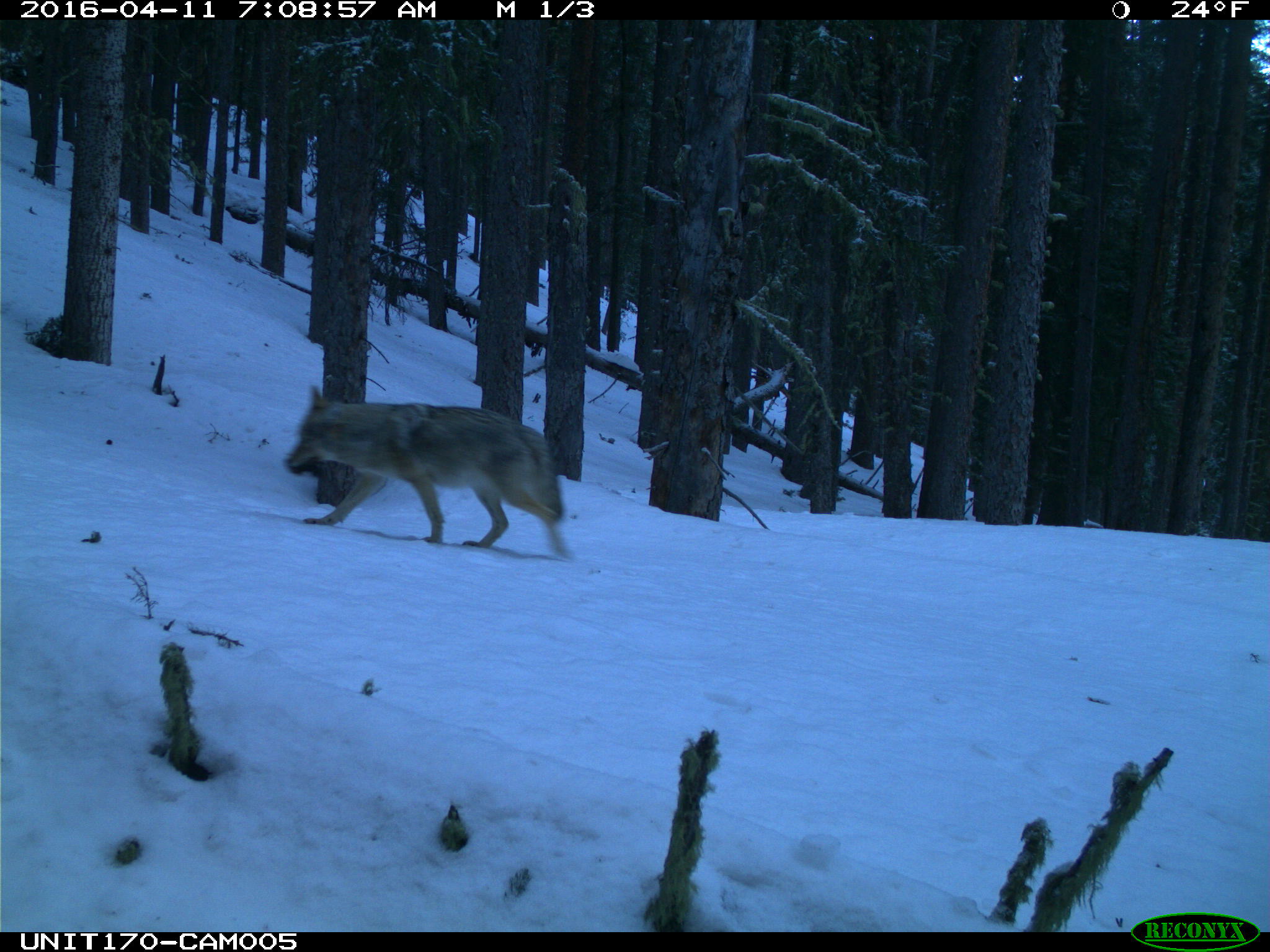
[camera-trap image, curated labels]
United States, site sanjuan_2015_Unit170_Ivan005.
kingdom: Animalia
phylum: Chordata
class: Mammalia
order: Carnivora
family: Canidae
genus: Canis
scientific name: Canis latrans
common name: coyote